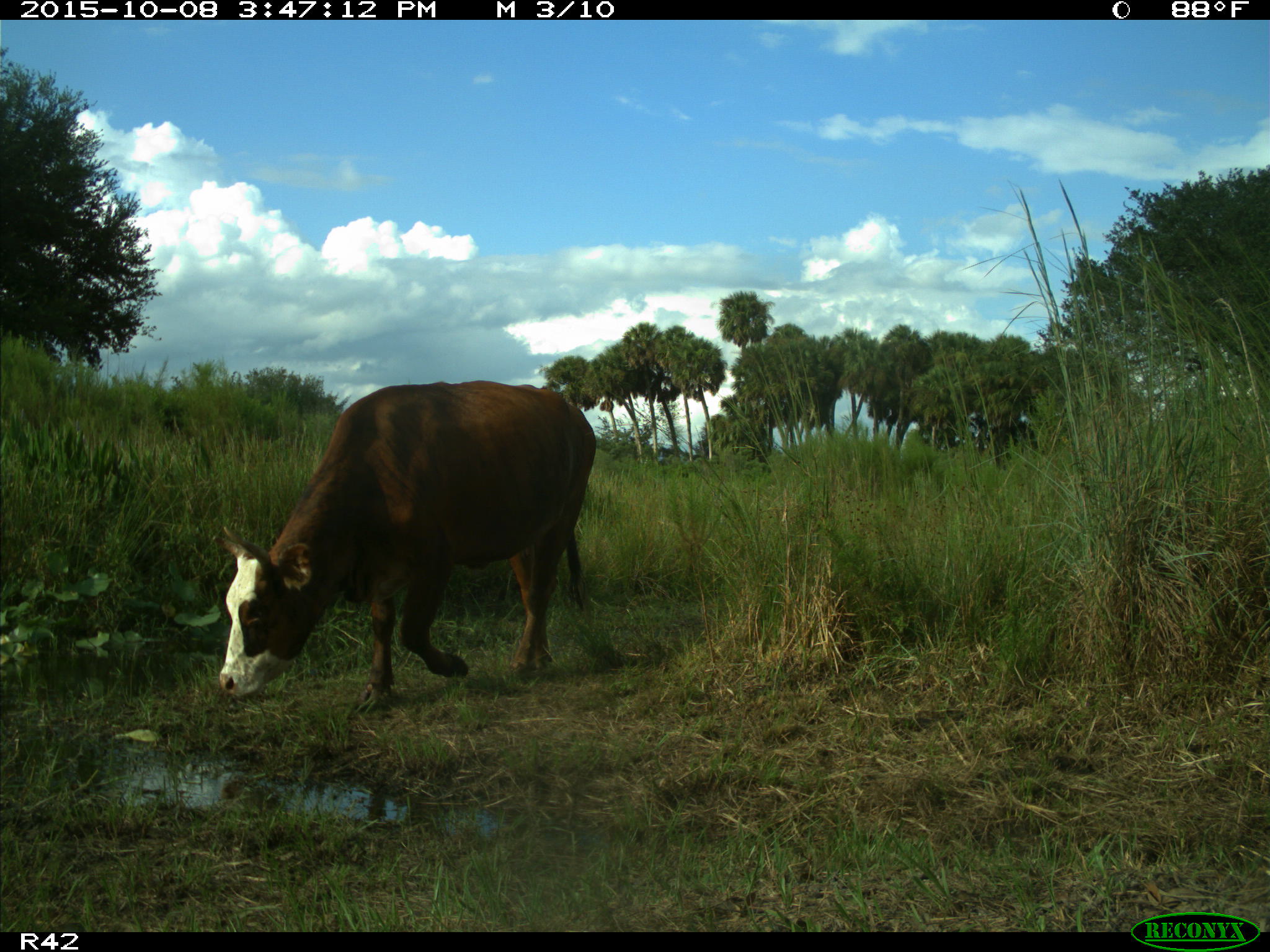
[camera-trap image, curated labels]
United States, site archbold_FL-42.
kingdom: Animalia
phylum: Chordata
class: Mammalia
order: Artiodactyla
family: Bovidae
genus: Bos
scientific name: Bos taurus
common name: domestic cow